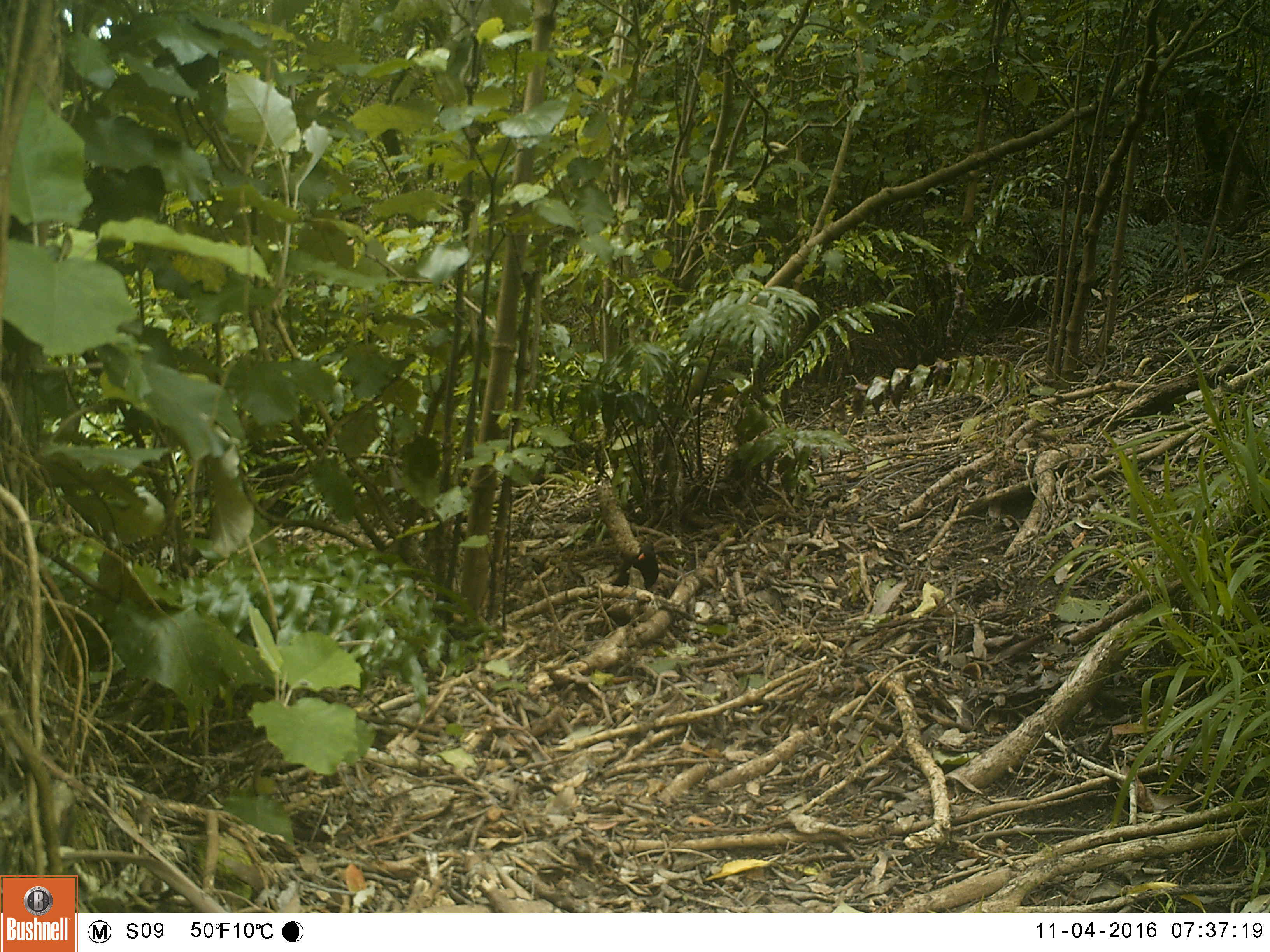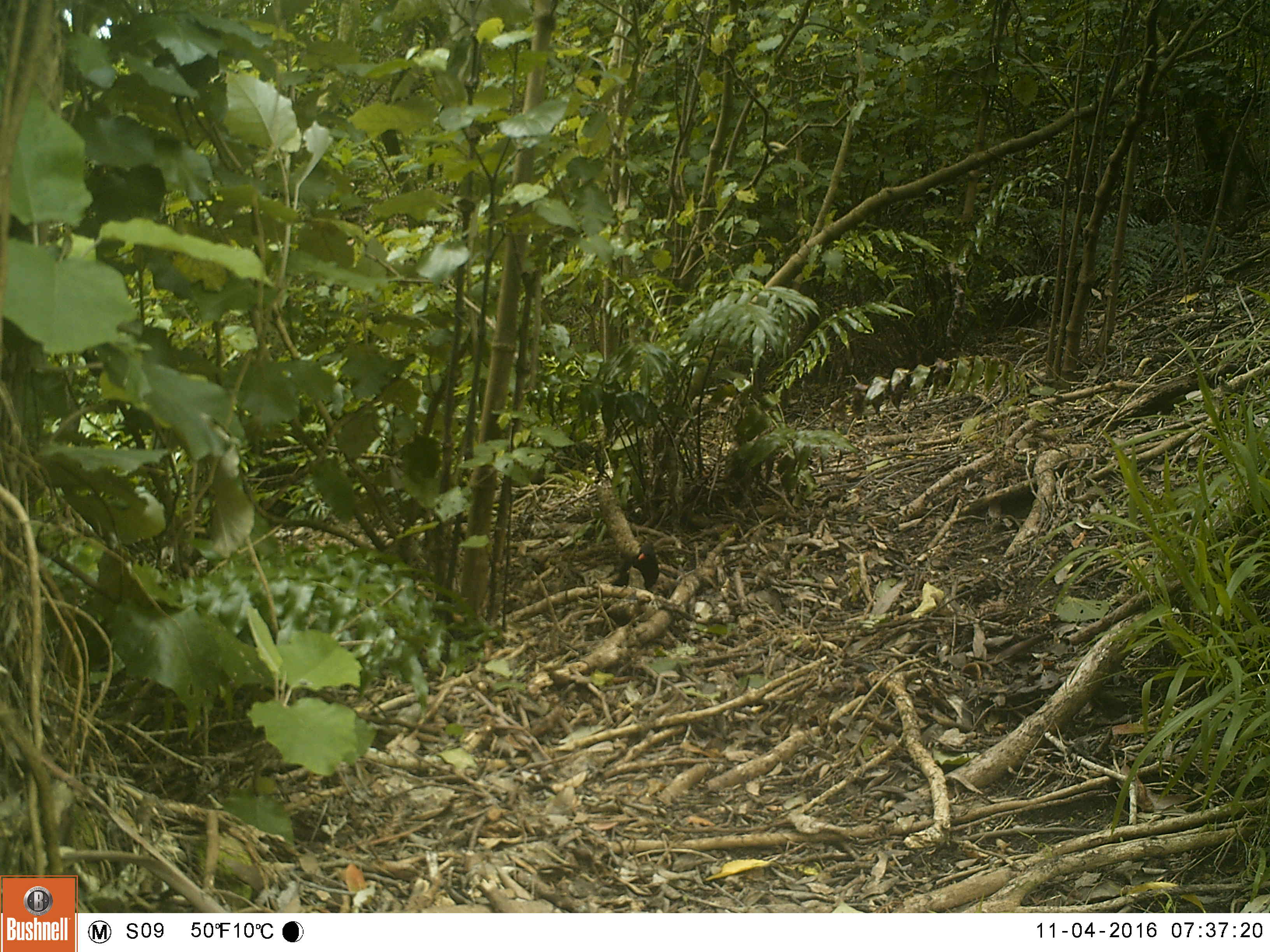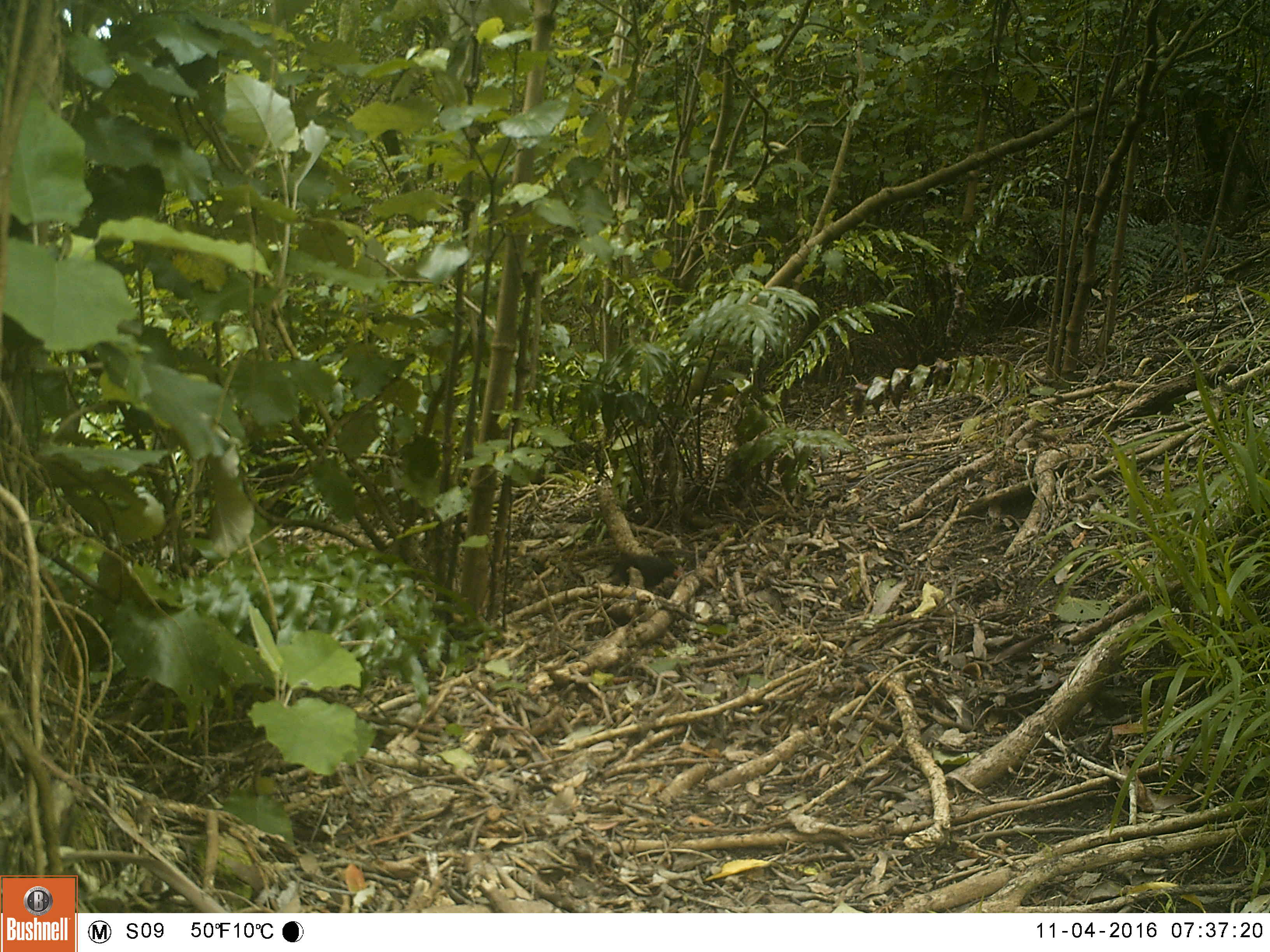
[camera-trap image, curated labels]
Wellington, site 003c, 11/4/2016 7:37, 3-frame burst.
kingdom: Animalia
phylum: Chordata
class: Aves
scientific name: Aves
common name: bird